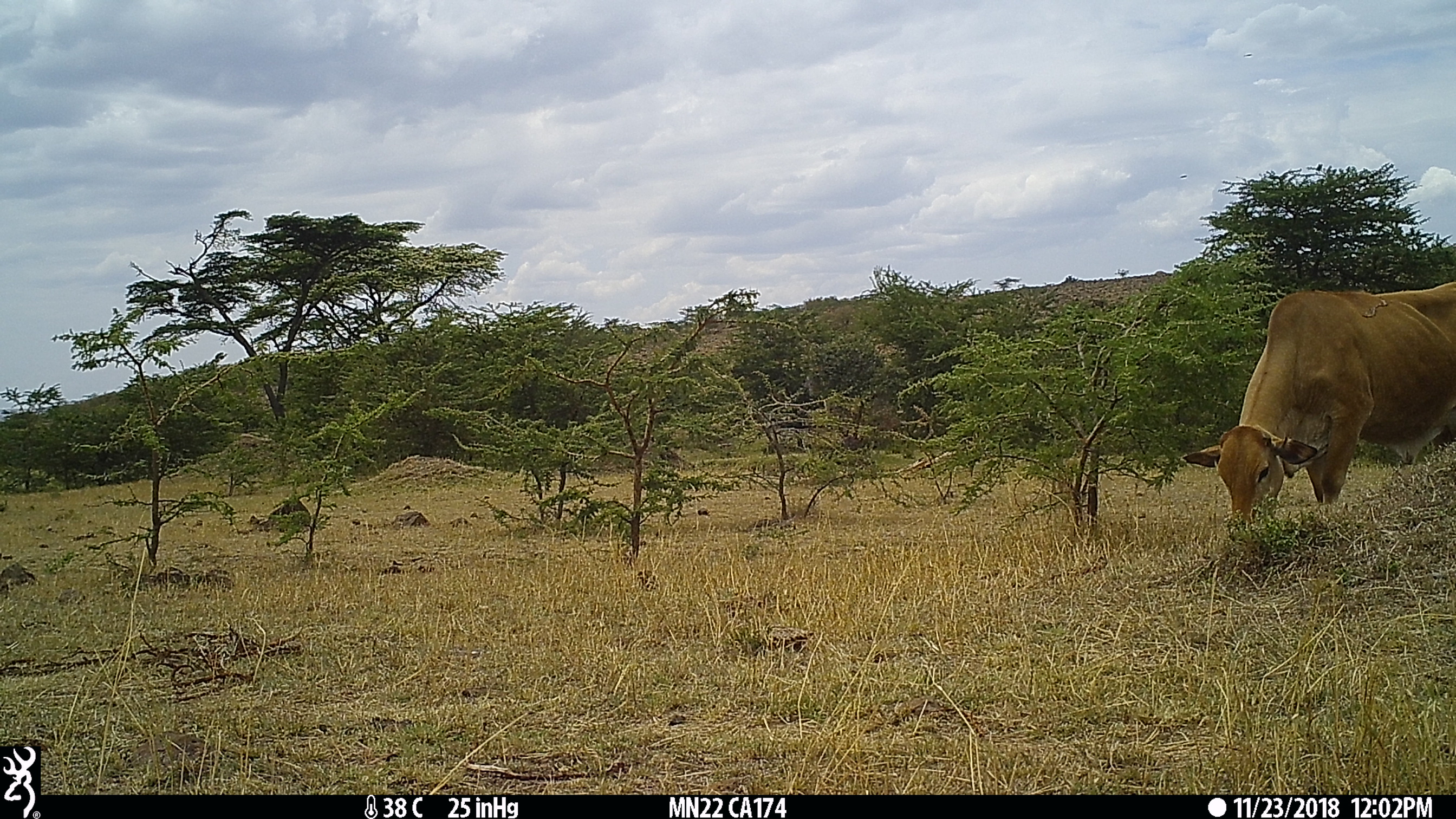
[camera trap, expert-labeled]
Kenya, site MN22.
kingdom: Animalia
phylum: Chordata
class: Mammalia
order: Artiodactyla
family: Bovidae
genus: Bos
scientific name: Bos taurus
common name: cattle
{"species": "cattle (Bos taurus)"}